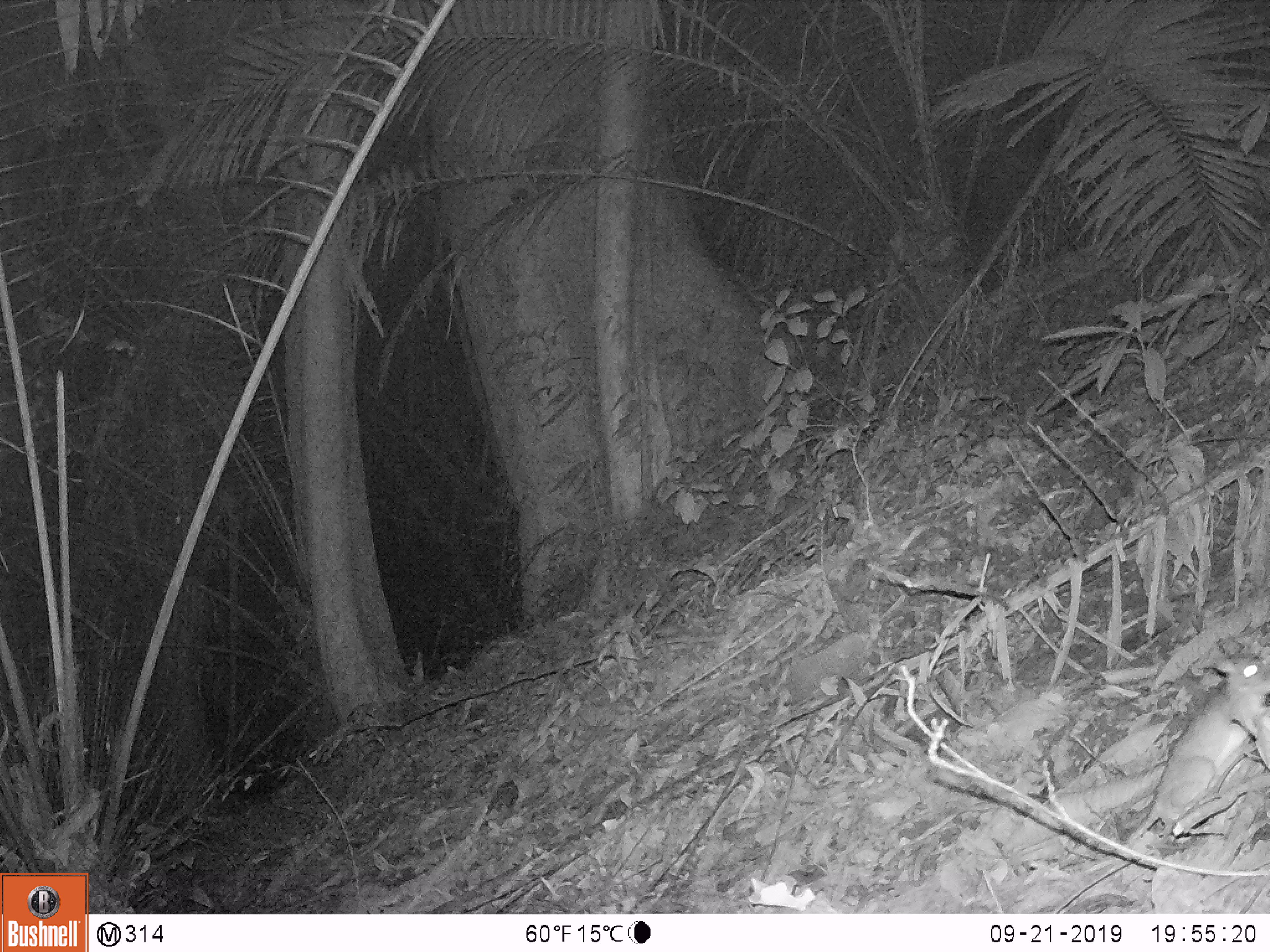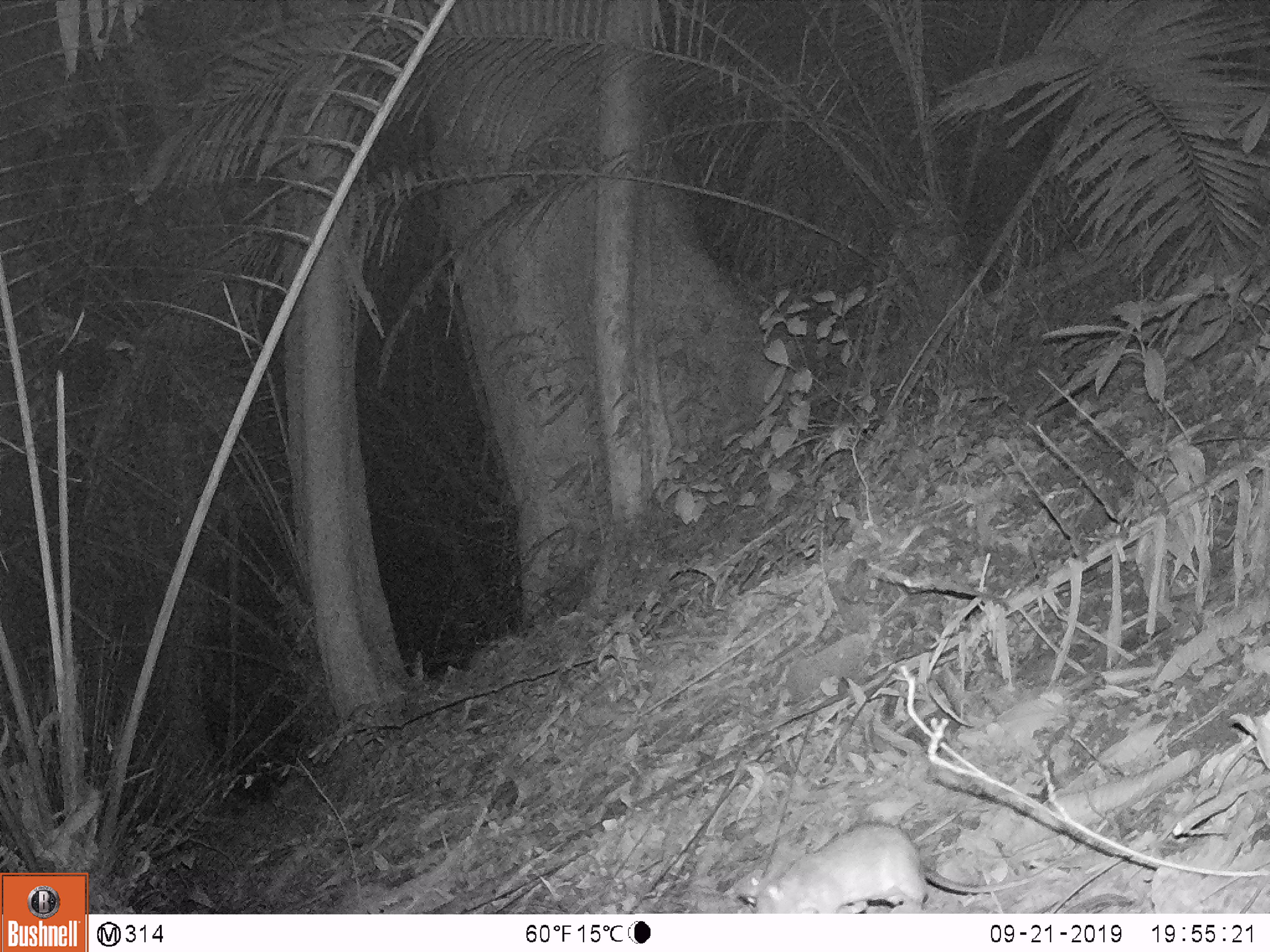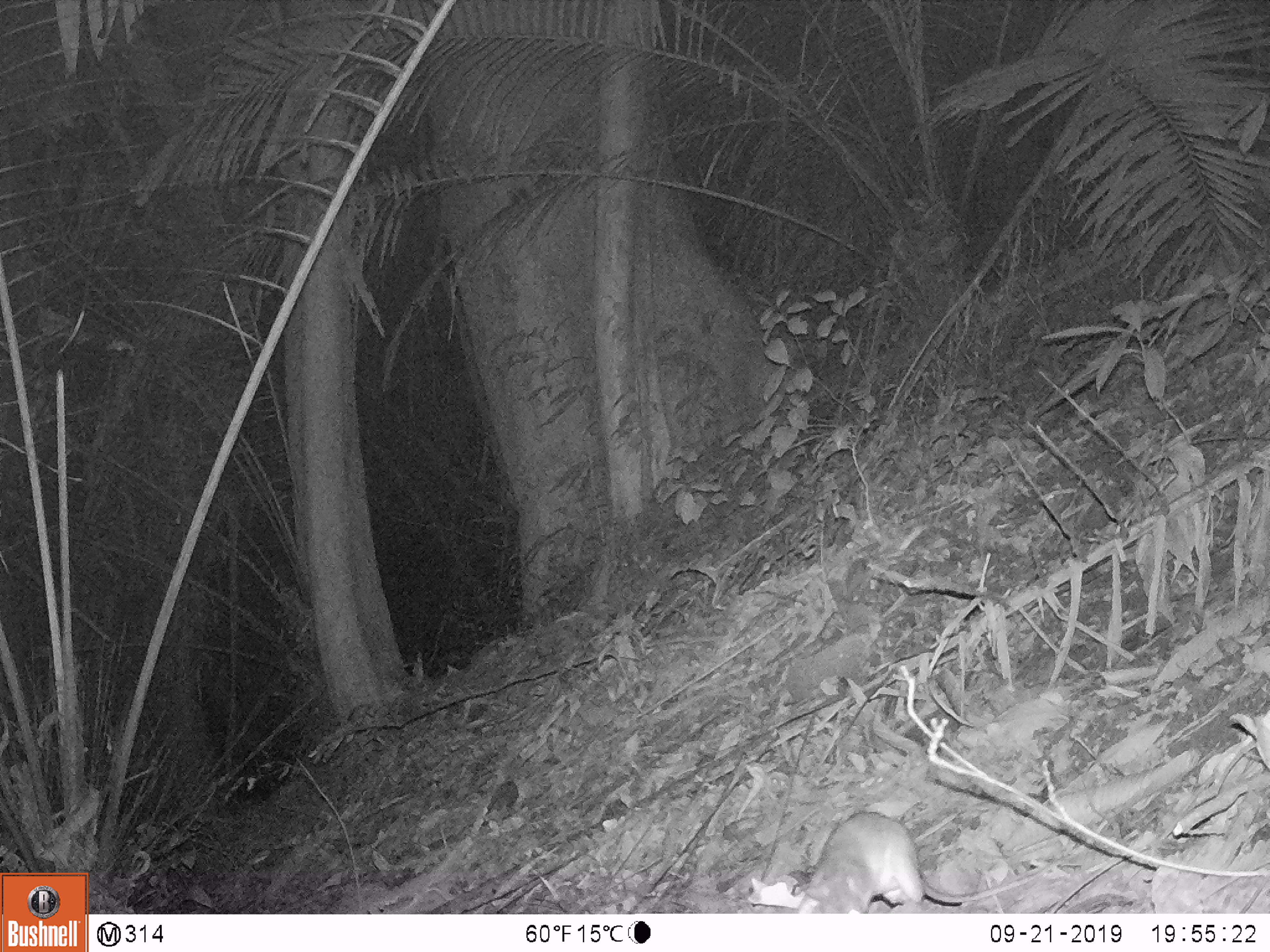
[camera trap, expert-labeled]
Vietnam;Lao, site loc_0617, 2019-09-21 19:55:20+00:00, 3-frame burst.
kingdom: Animalia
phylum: Chordata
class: Mammalia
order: Rodentia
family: Muridae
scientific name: Muridae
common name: old-world mice and rats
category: unidentified murid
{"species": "unidentified murid (old-world mice and rats) (Muridae)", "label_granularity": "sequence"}